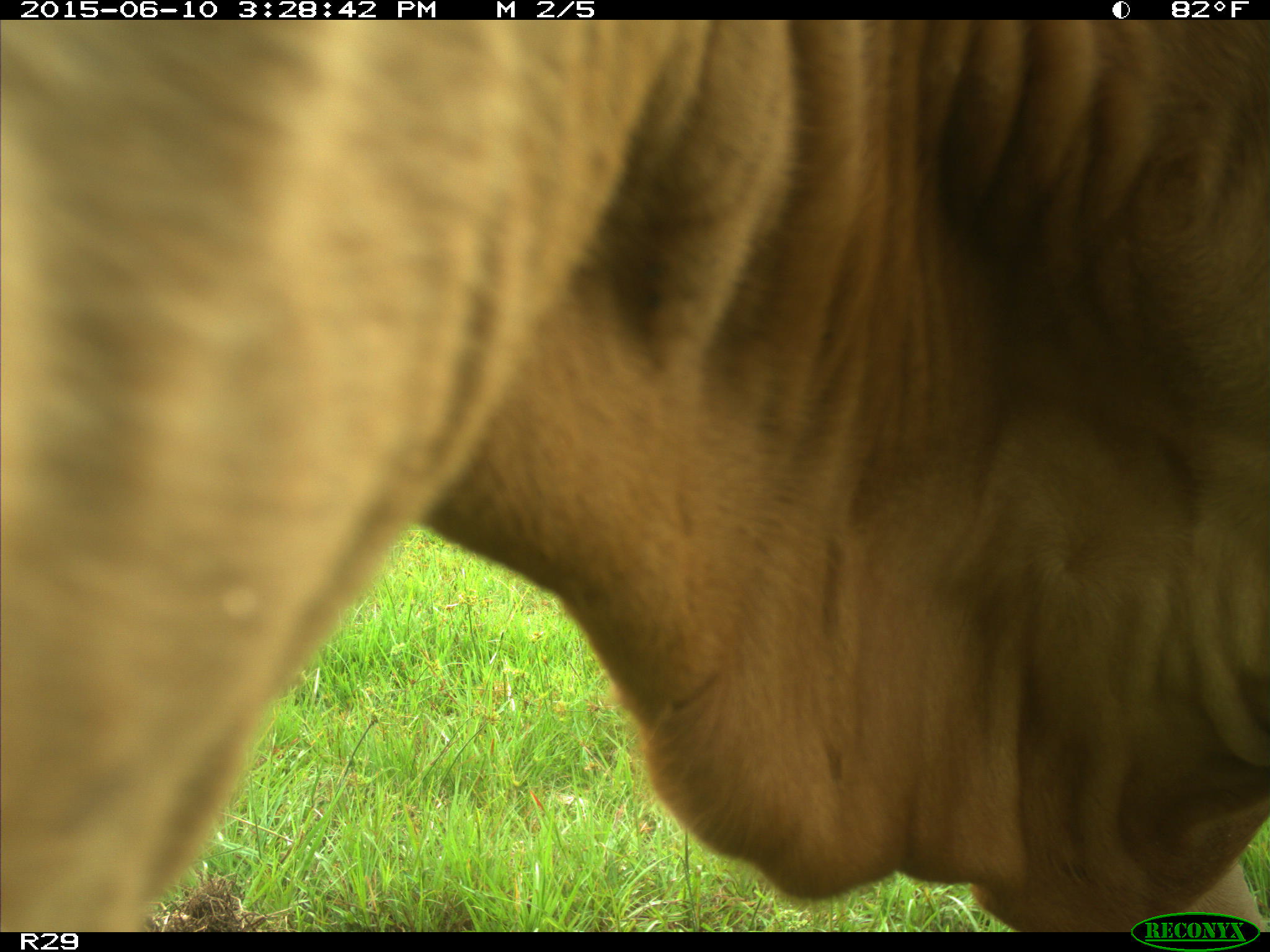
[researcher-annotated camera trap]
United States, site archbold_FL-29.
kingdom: Animalia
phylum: Chordata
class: Mammalia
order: Artiodactyla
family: Bovidae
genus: Bos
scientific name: Bos taurus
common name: domestic cow